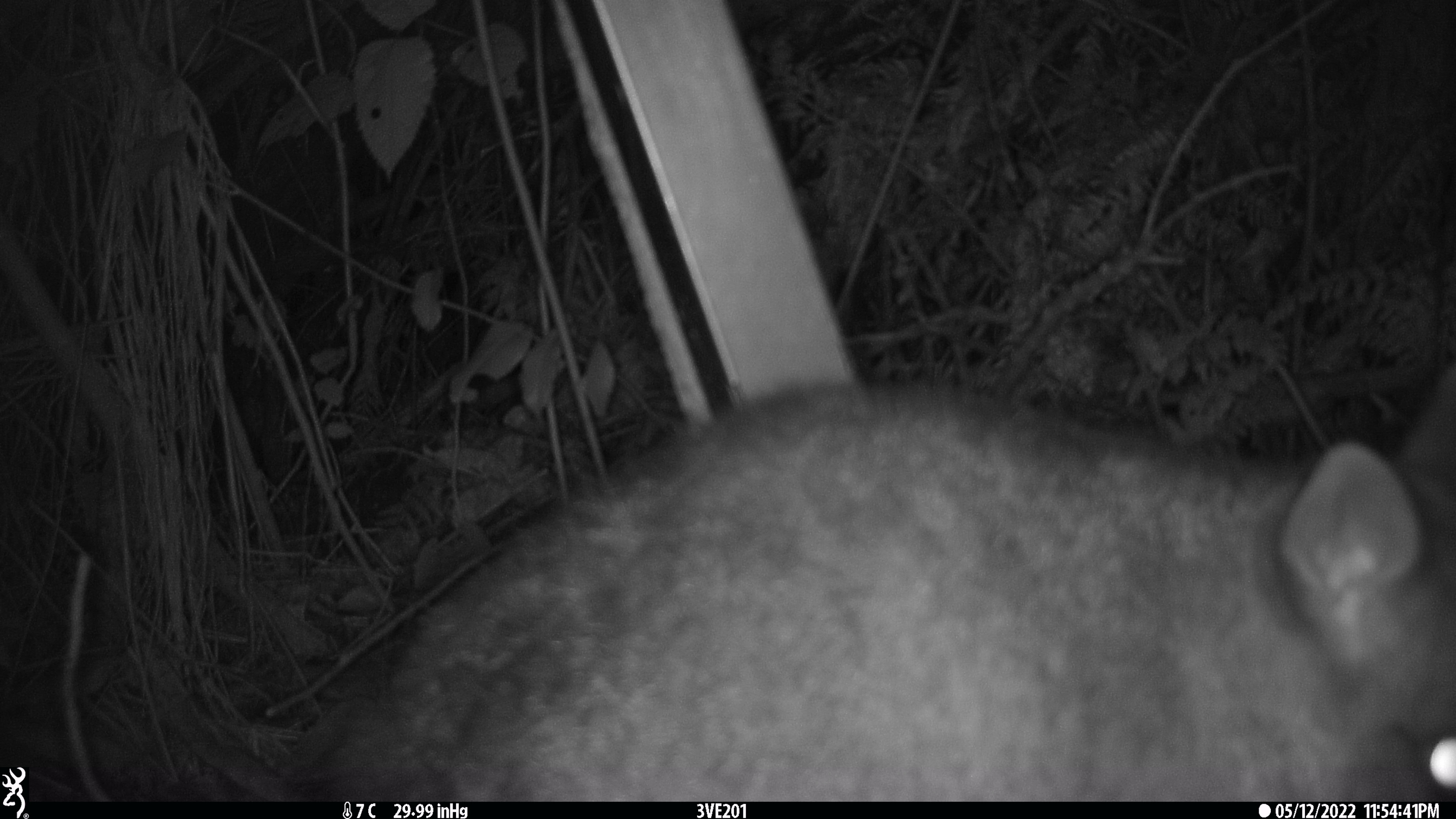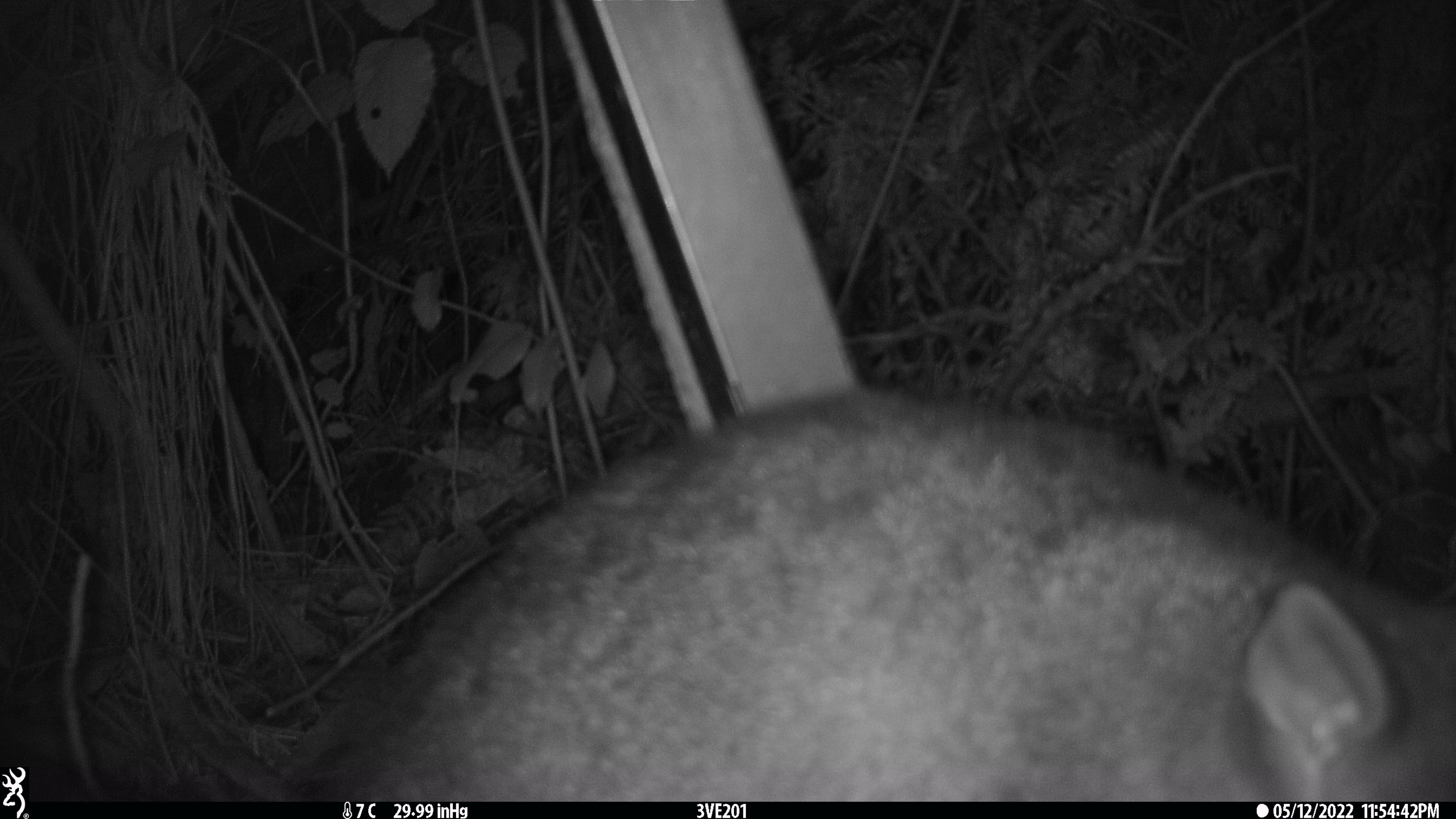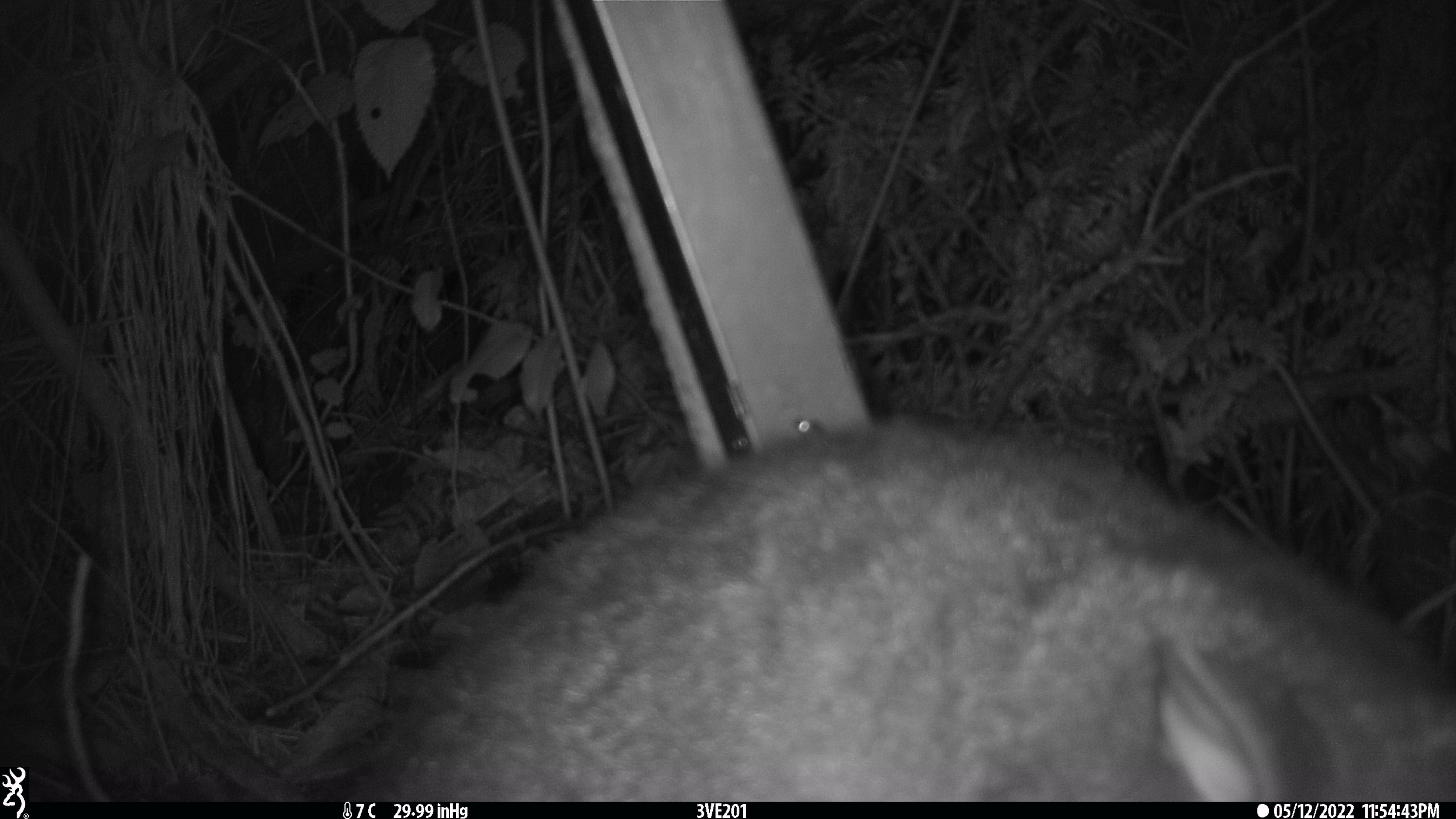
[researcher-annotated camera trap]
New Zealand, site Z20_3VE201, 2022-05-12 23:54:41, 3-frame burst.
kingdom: Animalia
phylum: Chordata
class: Mammalia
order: Diprotodontia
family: Phalangeridae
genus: Trichosurus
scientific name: Trichosurus vulpecula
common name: common brushtail possum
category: possum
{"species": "possum (common brushtail possum) (Trichosurus vulpecula)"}